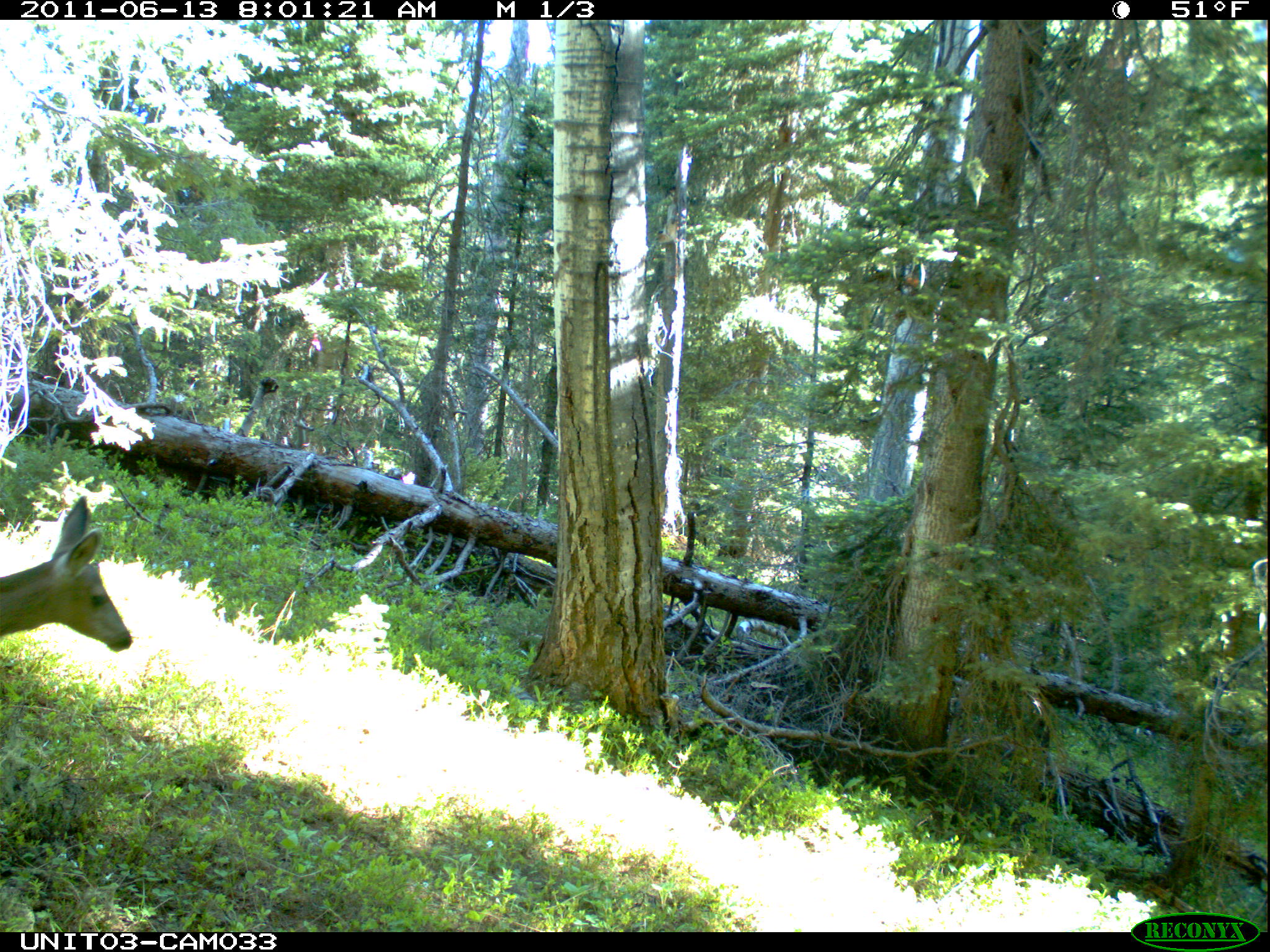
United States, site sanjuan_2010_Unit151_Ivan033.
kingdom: Animalia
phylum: Chordata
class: Mammalia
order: Artiodactyla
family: Cervidae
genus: Odocoileus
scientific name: Odocoileus hemionus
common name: mule deer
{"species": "Odocoileus hemionus (mule deer)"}